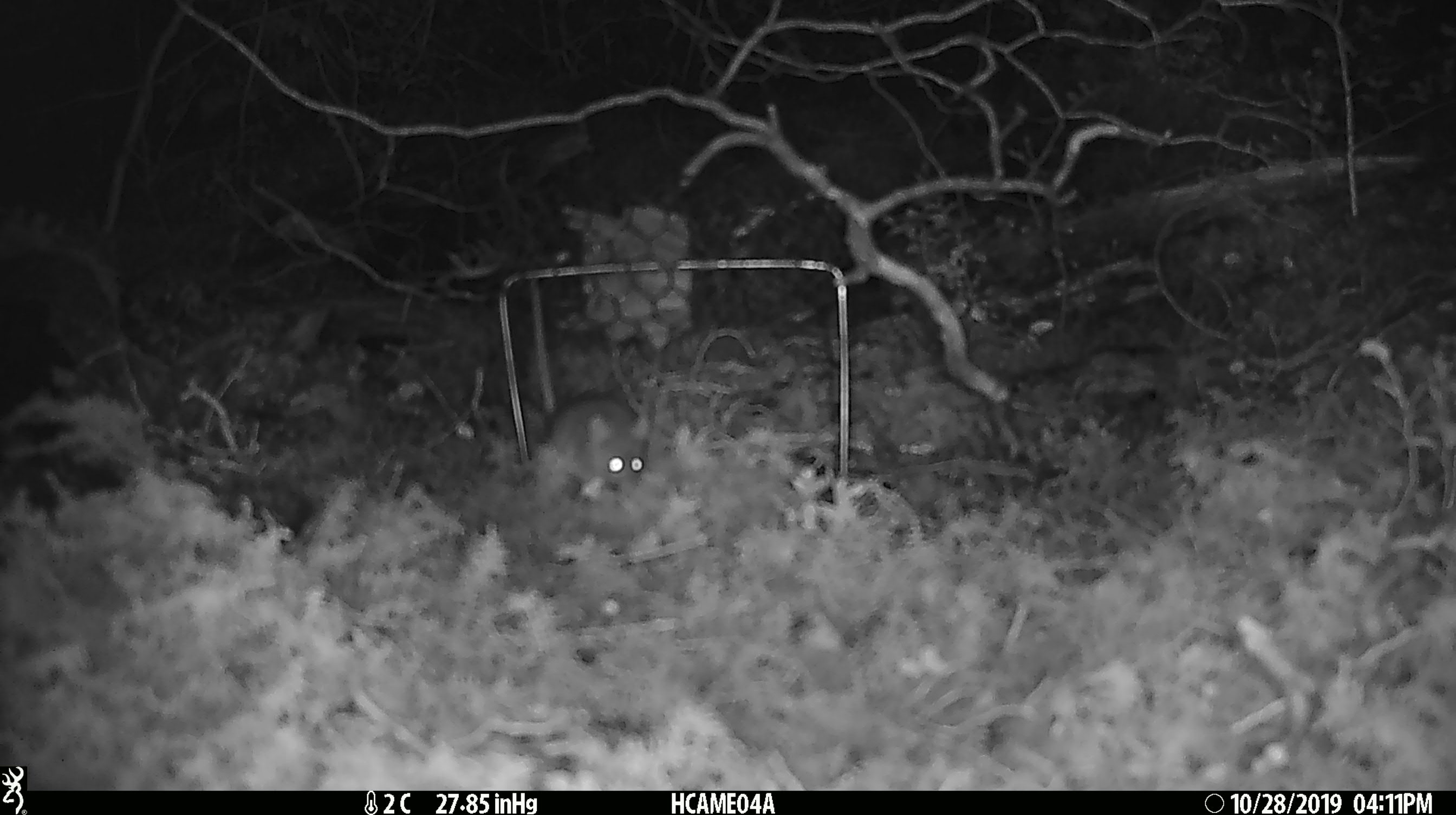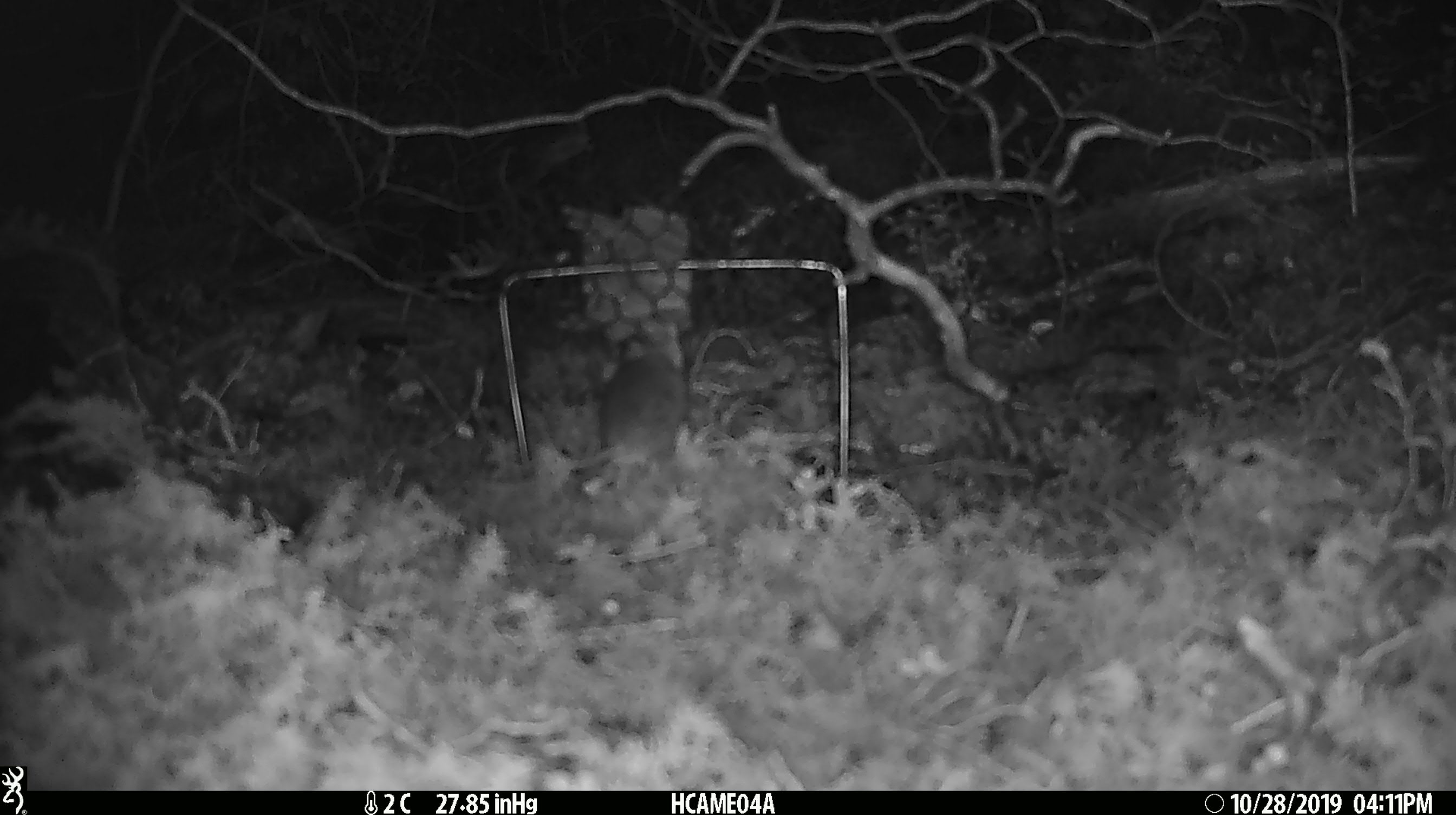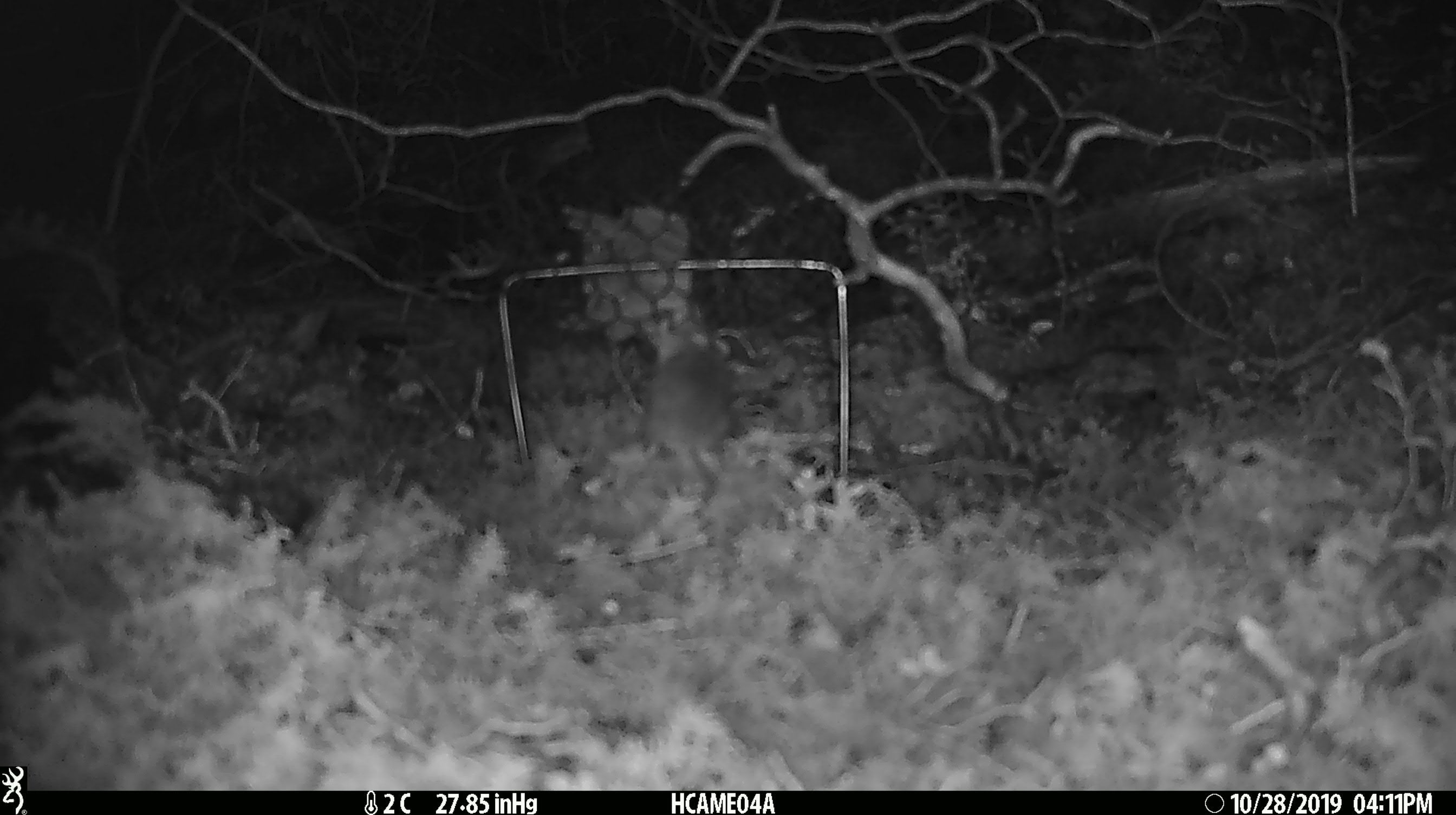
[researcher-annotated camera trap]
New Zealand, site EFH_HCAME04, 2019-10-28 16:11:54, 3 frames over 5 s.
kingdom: Animalia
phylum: Chordata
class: Mammalia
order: Rodentia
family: Muridae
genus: Mus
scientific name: Mus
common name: mouse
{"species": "mouse (Mus)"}